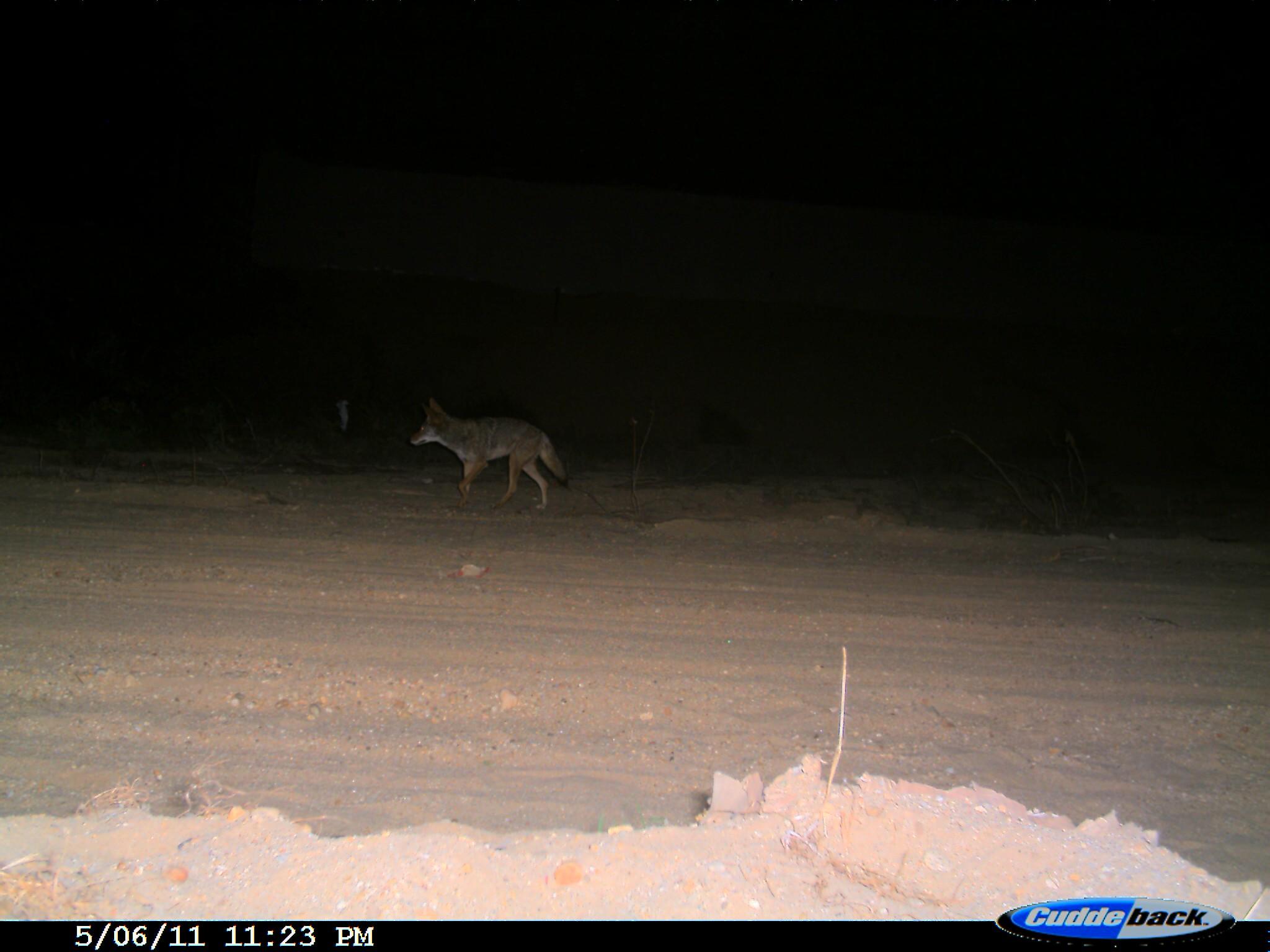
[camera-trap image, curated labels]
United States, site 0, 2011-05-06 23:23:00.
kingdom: Animalia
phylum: Chordata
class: Mammalia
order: Carnivora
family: Canidae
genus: Canis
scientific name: Canis latrans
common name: coyote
Coyote (Canis latrans).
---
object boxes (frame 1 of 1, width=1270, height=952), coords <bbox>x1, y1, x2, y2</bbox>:
coyote: <bbox>406, 395, 571, 511</bbox>